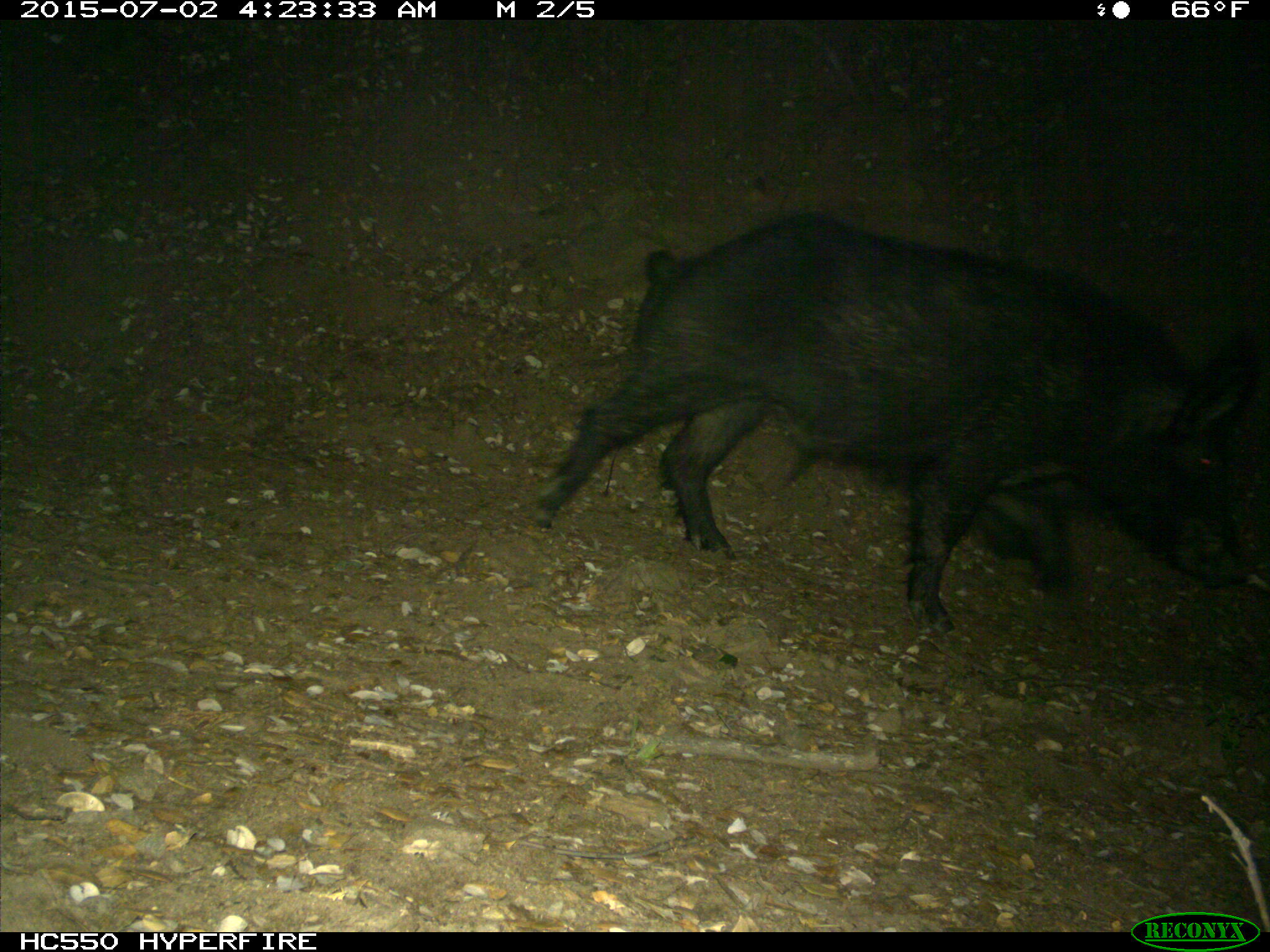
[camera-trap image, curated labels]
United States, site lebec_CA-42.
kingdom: Animalia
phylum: Chordata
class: Mammalia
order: Artiodactyla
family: Suidae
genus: Sus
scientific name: Sus scrofa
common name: wild boar